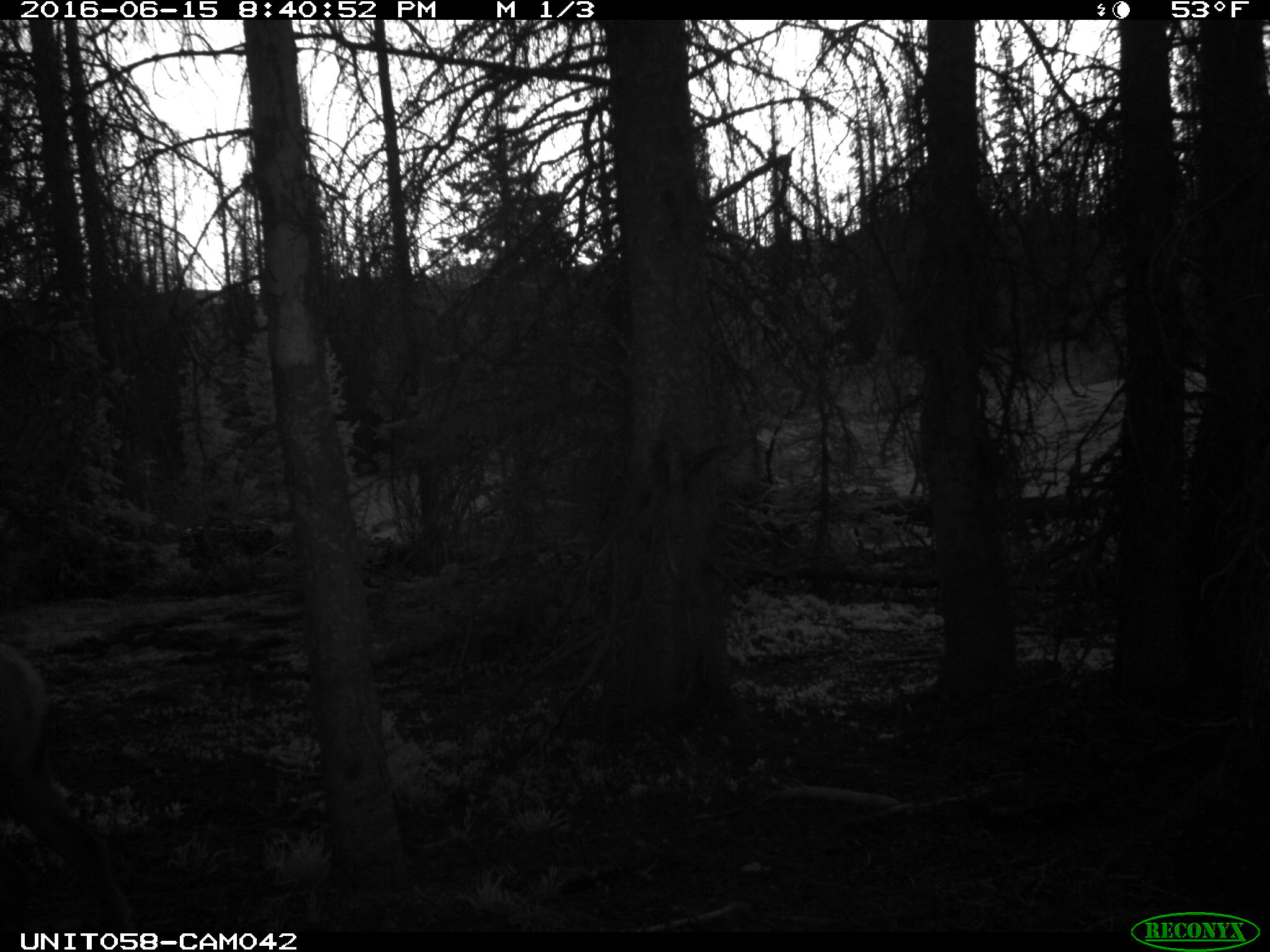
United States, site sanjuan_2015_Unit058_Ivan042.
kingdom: Animalia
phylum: Chordata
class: Mammalia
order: Artiodactyla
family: Cervidae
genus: Cervus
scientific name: Cervus elaphus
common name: red deer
Cervus elaphus (red deer).